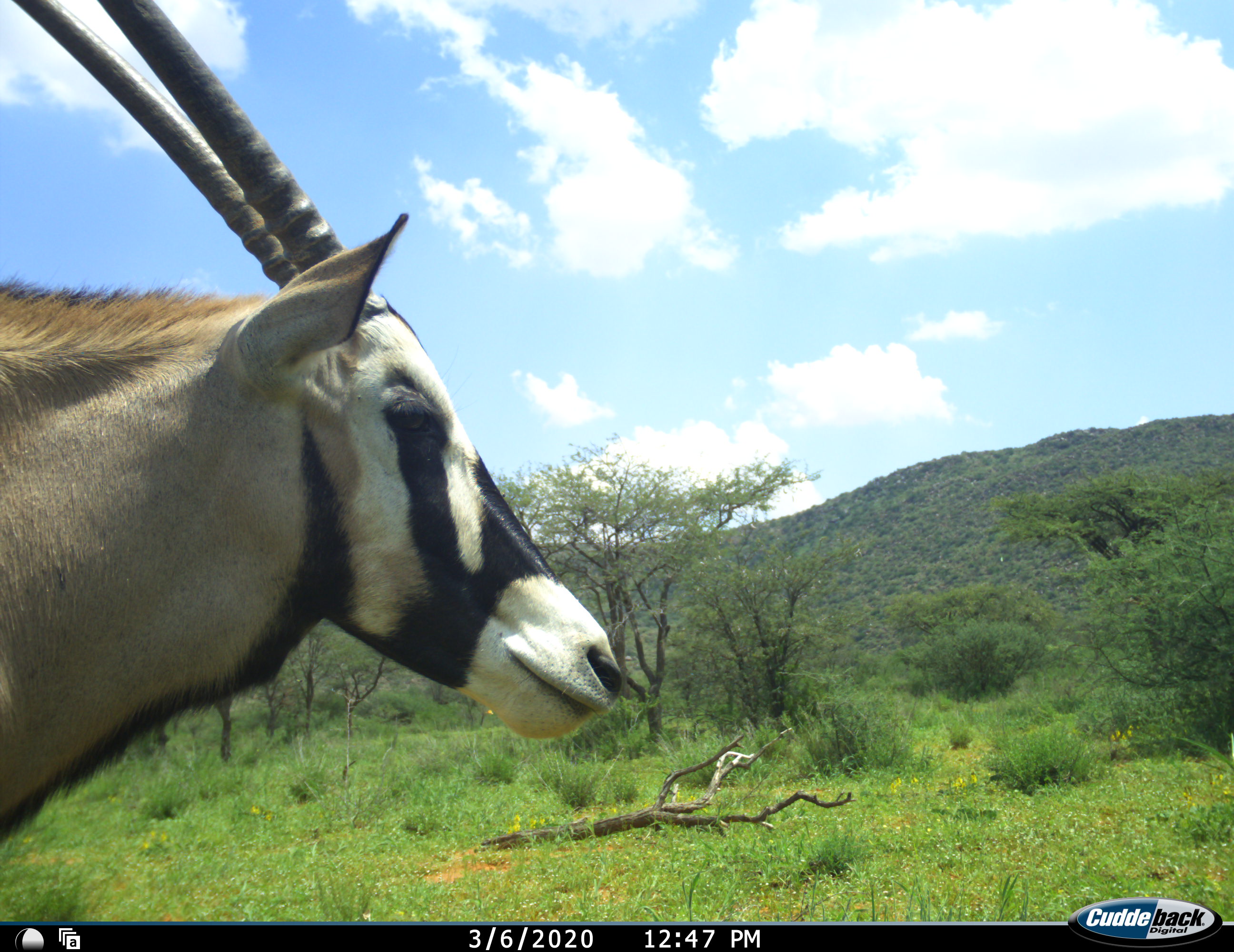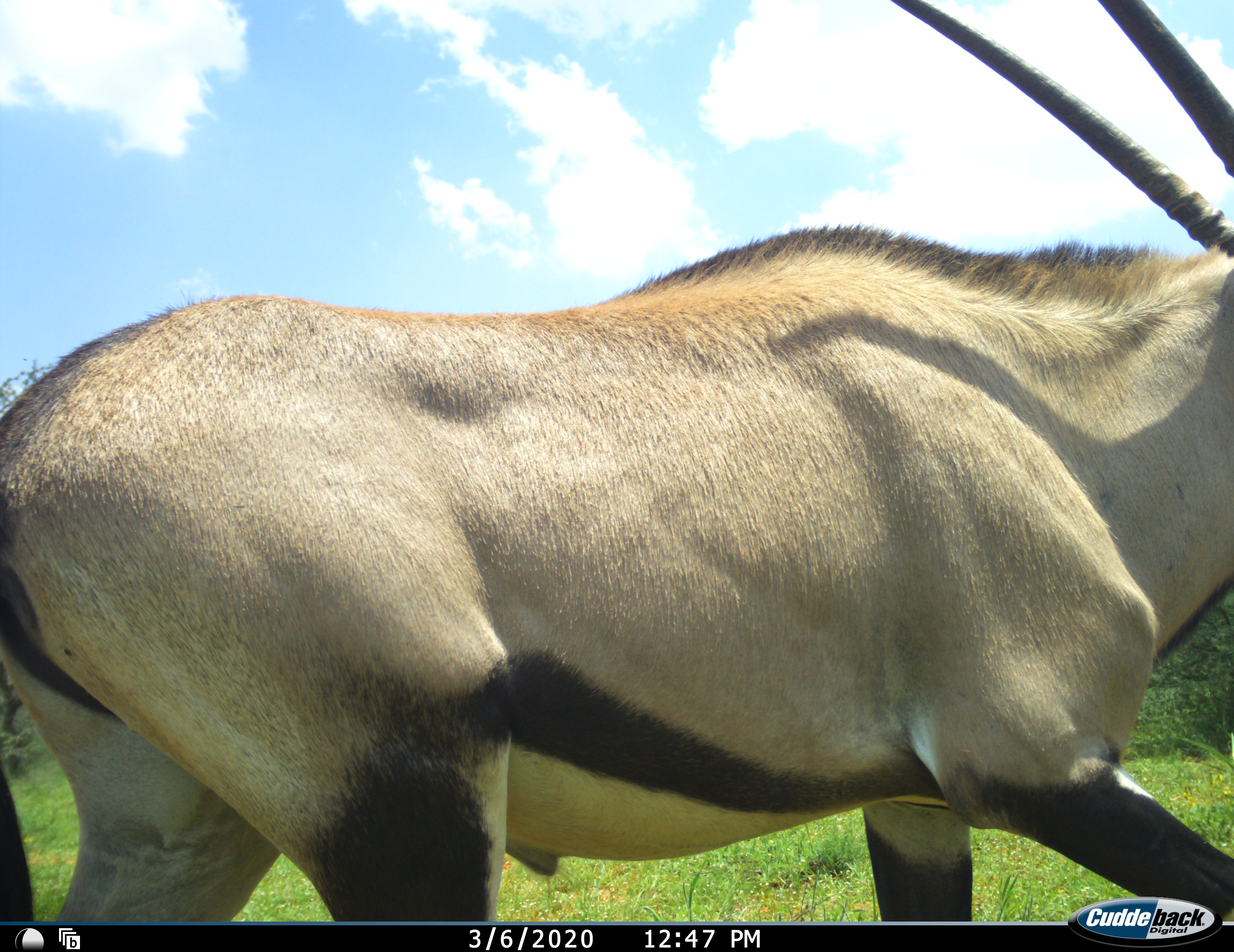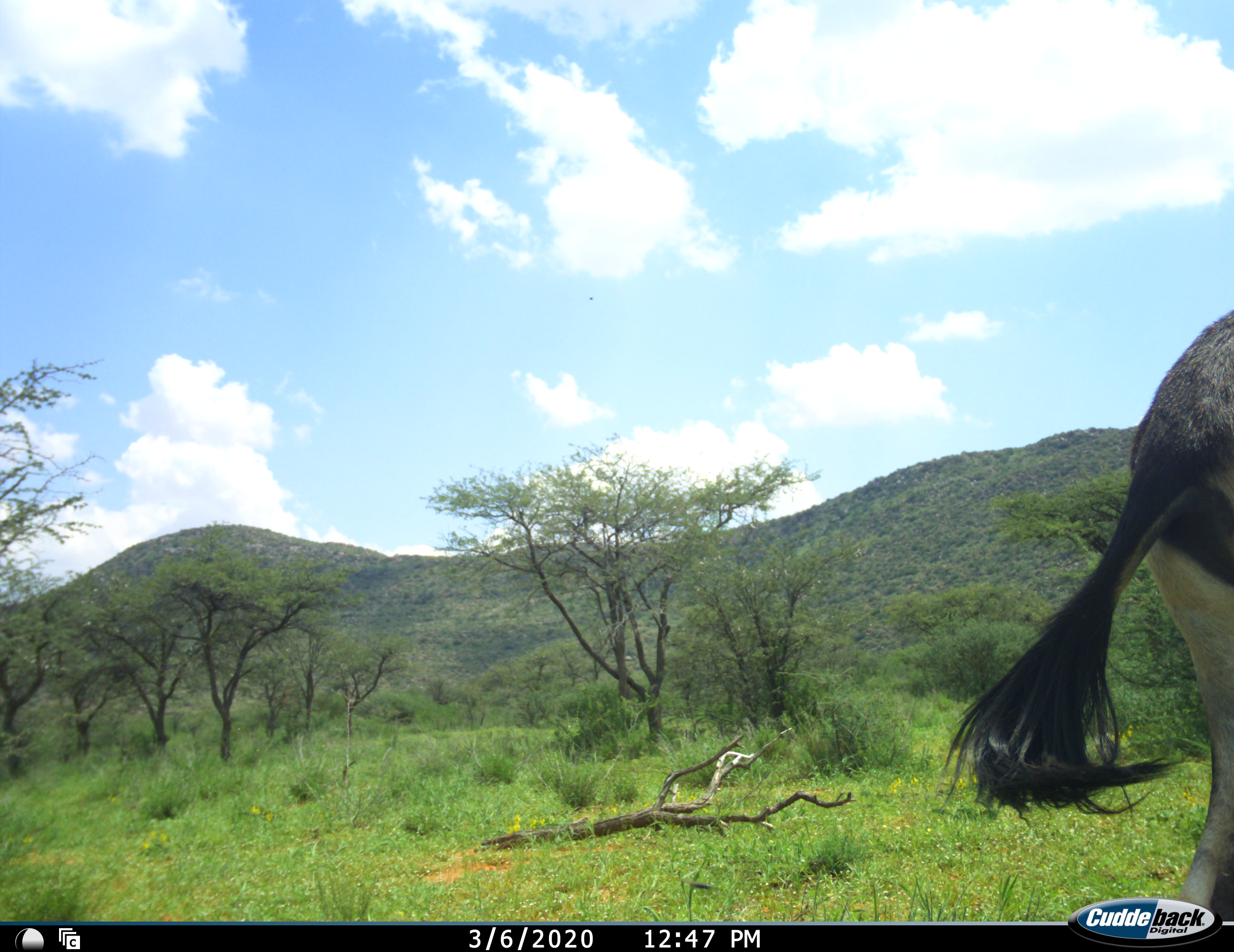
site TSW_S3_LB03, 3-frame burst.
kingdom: Animalia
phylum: Chordata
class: Mammalia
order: Artiodactyla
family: Bovidae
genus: Oryx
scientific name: Oryx gazella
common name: gemsbok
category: oryx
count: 1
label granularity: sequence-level